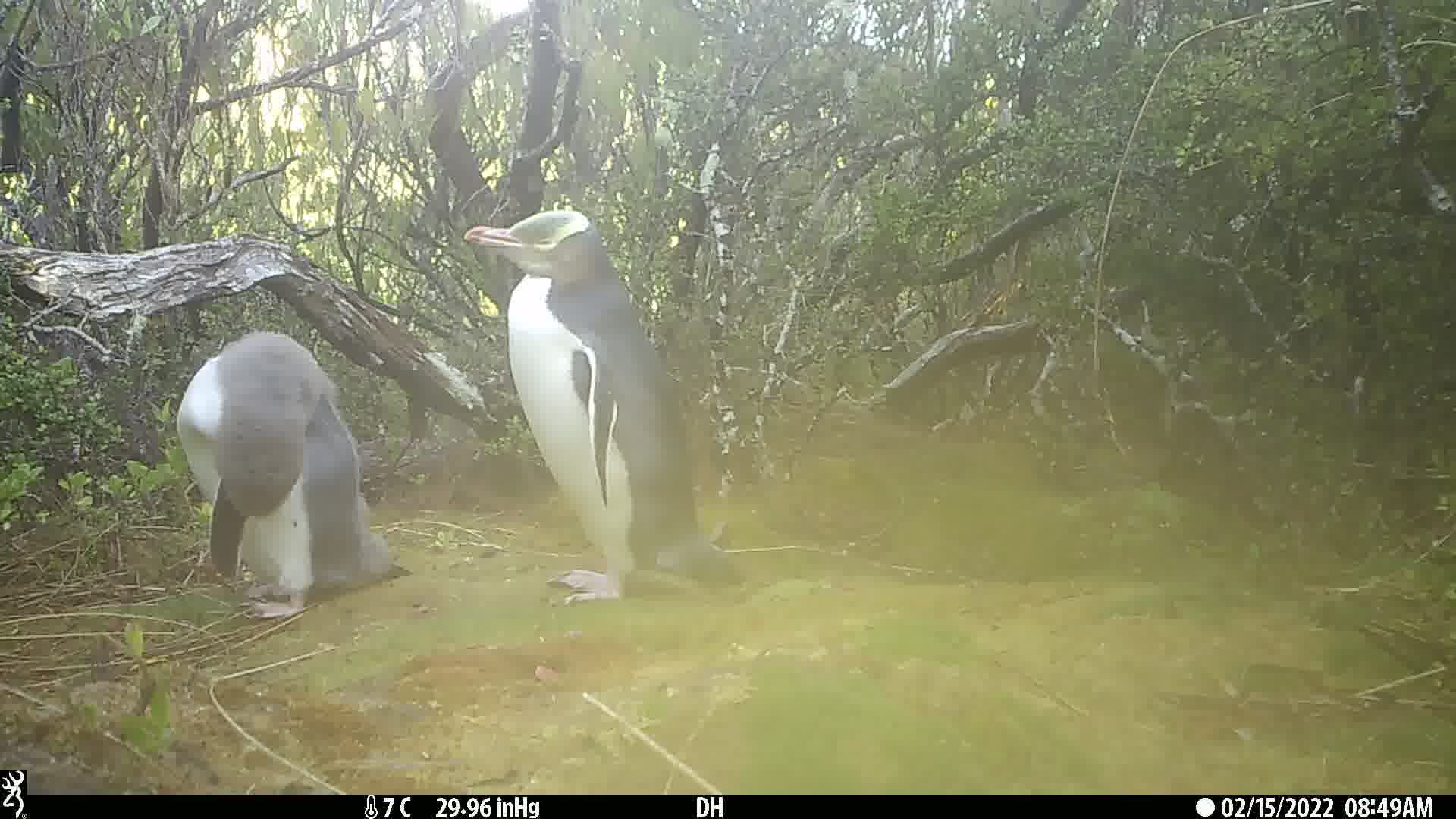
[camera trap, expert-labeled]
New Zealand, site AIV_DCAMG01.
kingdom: Animalia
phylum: Chordata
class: Aves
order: Sphenisciformes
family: Spheniscidae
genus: Megadyptes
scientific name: Megadyptes antipodes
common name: yellow-eyed penguin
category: yellow eyed penguin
Yellow eyed penguin (yellow-eyed penguin) (Megadyptes antipodes).